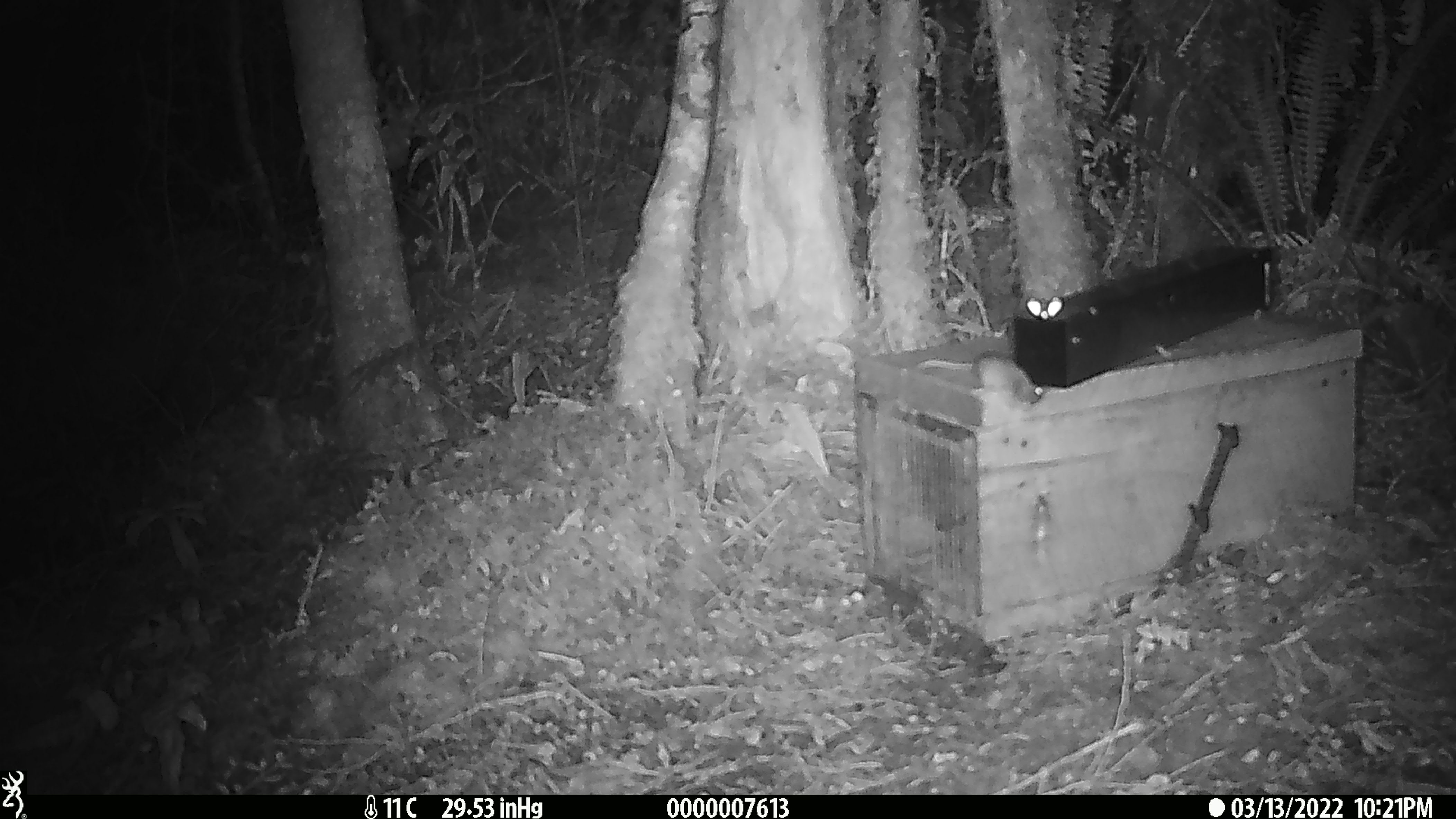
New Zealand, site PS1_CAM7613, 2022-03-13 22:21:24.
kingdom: Animalia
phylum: Chordata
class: Mammalia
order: Rodentia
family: Muridae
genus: Mus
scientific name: Mus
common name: mouse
Mouse (Mus).